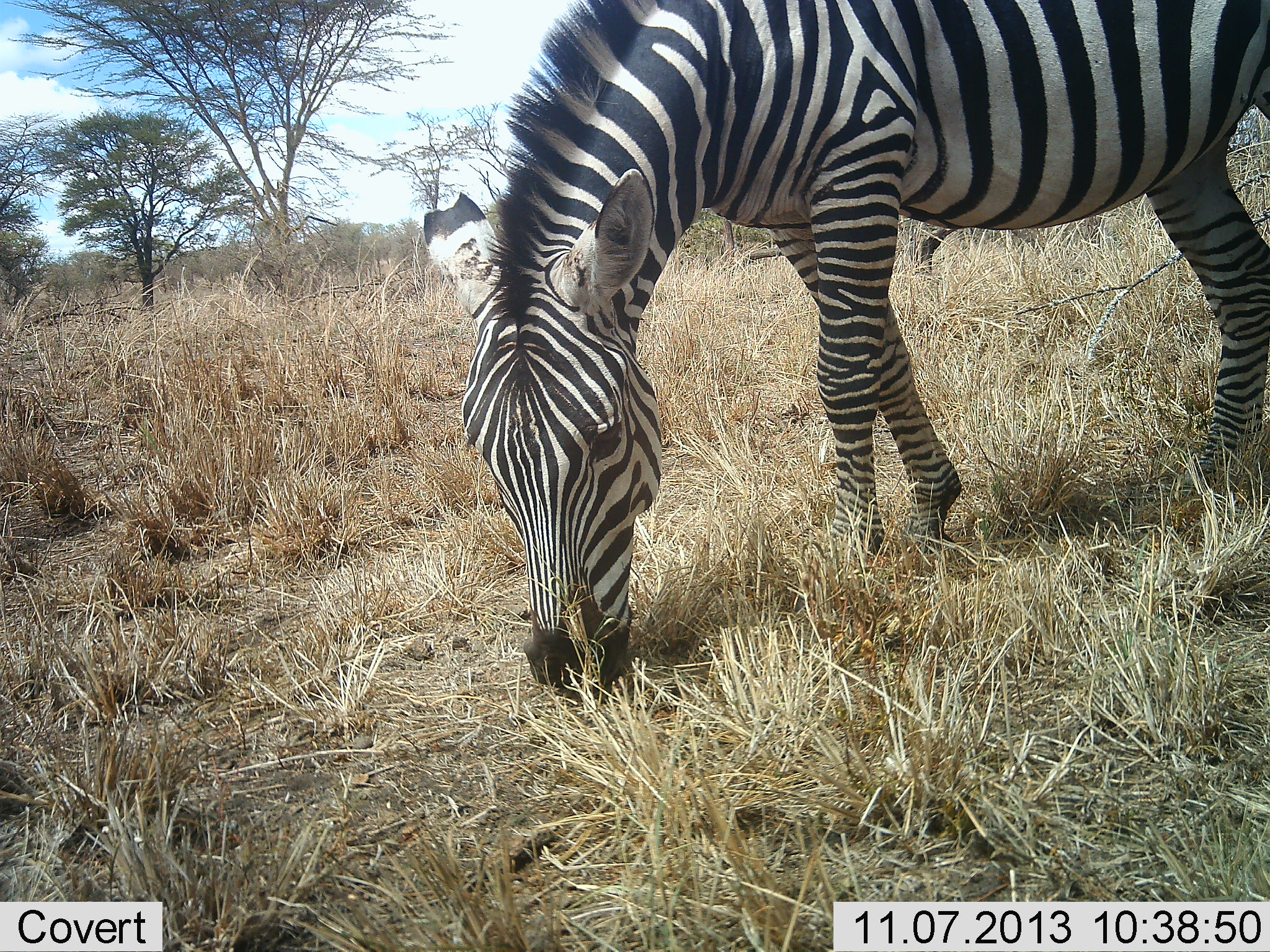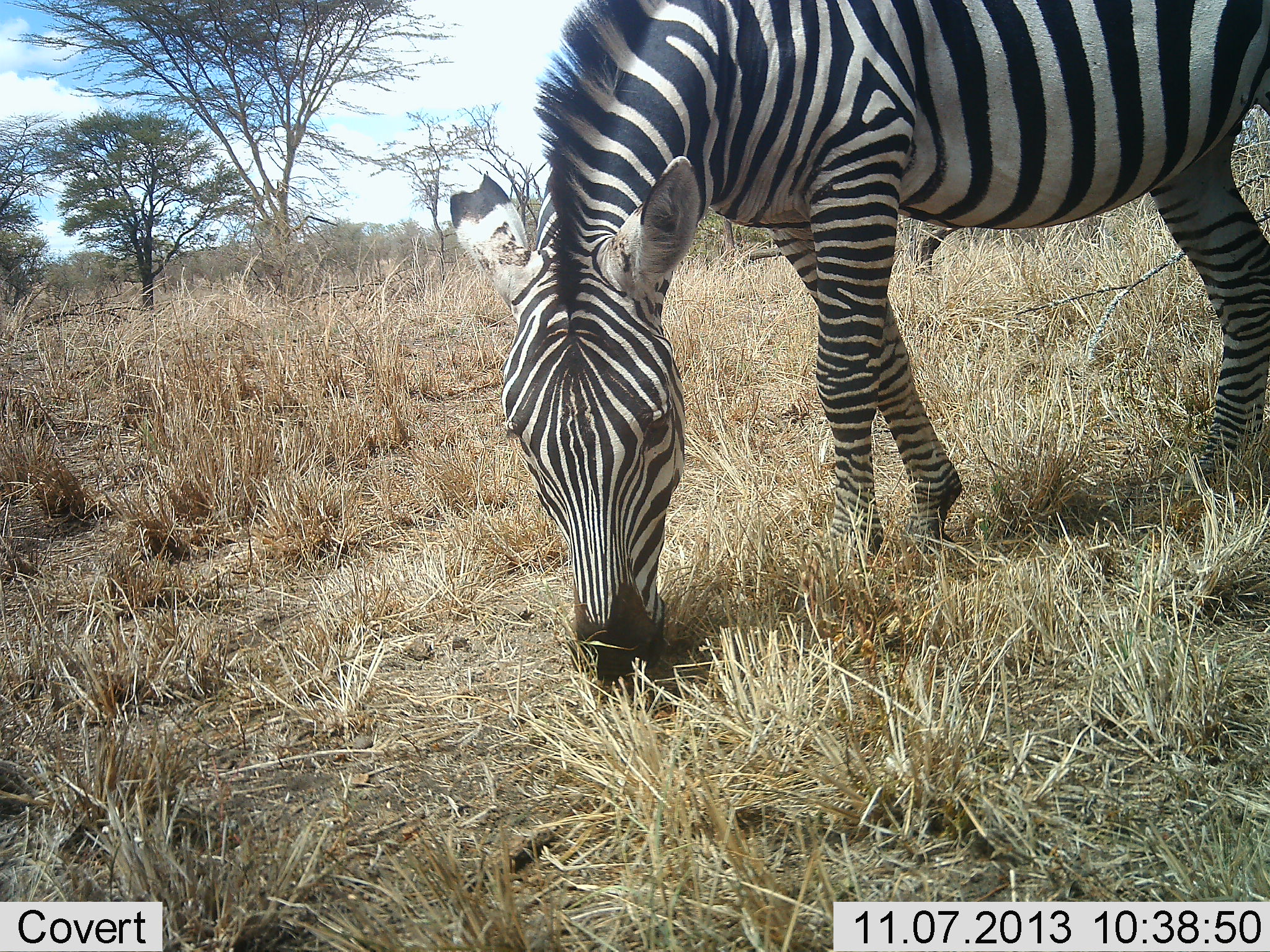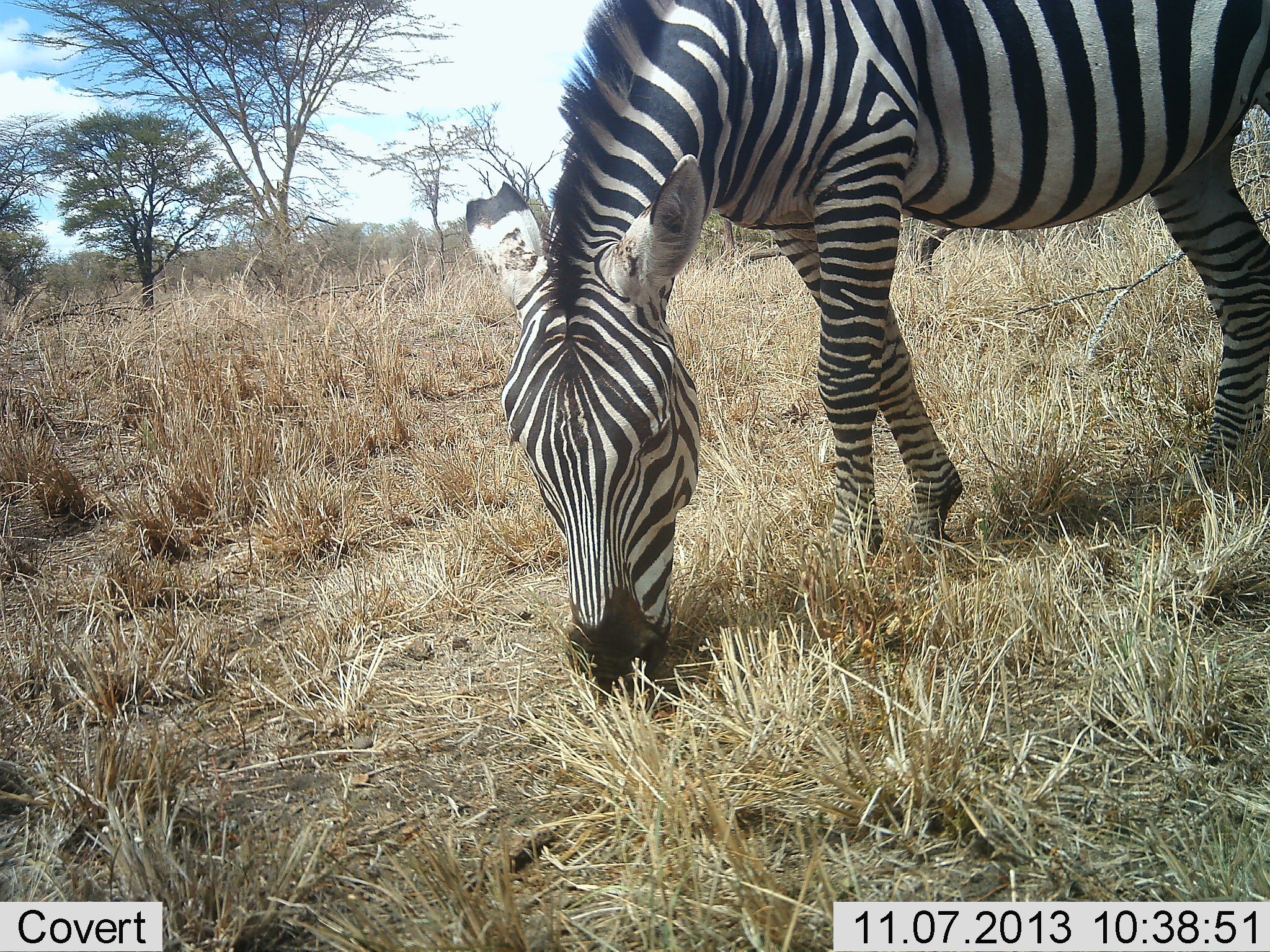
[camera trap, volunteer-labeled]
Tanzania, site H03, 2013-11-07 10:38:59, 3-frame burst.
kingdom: Animalia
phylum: Chordata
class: Mammalia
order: Perissodactyla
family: Equidae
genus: Equus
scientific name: Equus quagga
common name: plains zebra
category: zebra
Zebra (plains zebra) (Equus quagga), count 1. Behavior (volunteer vote fractions): standing 20%, resting 0%, moving 0%, interacting 0%. Young present (vote fraction): 0%. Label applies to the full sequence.